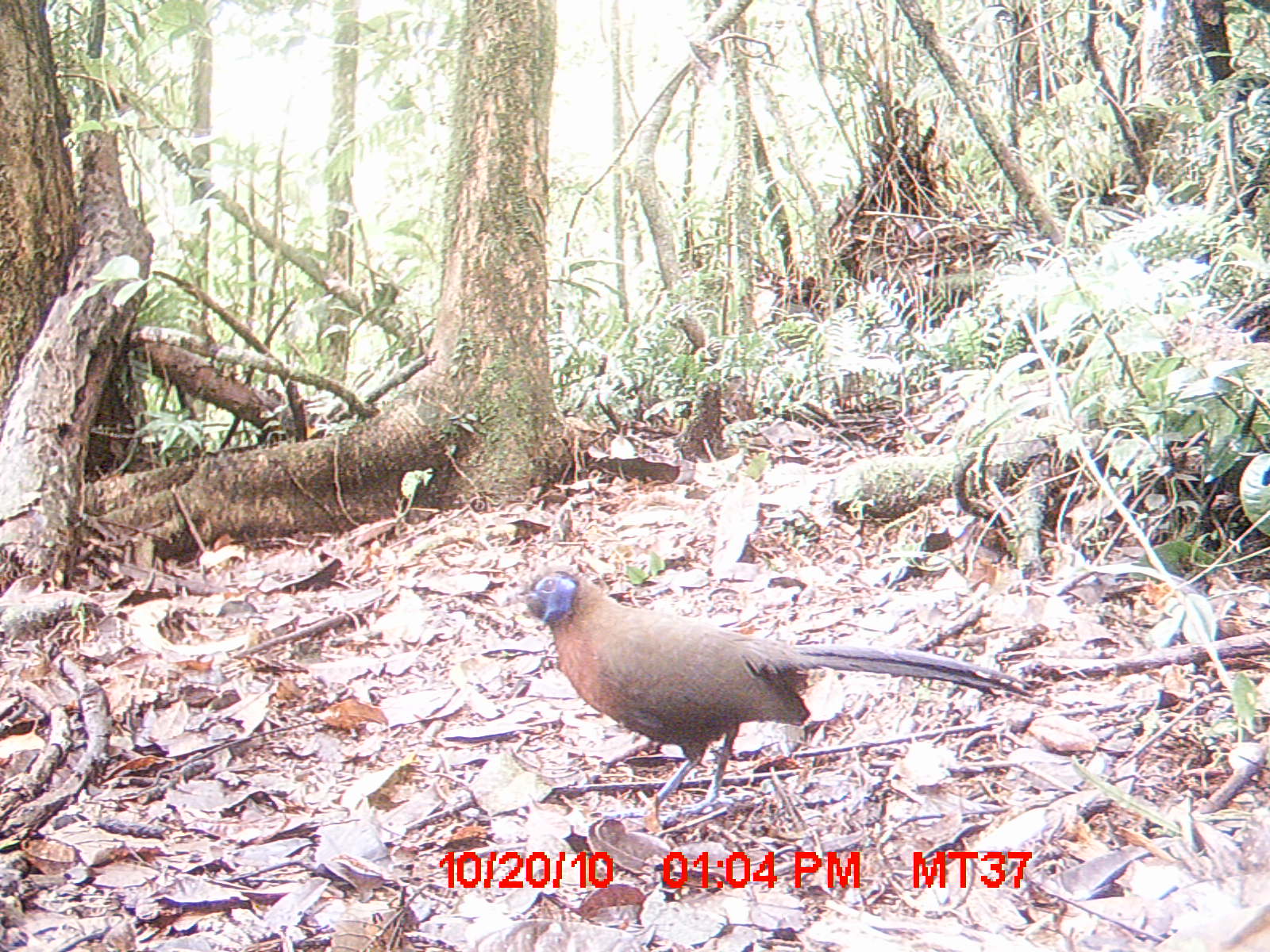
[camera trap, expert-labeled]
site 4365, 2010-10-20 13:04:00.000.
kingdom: Animalia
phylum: Chordata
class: Aves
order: Cuculiformes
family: Cuculidae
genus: Coua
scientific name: Coua serriana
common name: red-breasted coua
Coua serriana (red-breasted coua), count 1.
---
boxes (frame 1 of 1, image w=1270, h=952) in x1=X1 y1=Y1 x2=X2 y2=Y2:
coua serriana: x1=521 y1=563 x2=1040 y2=821